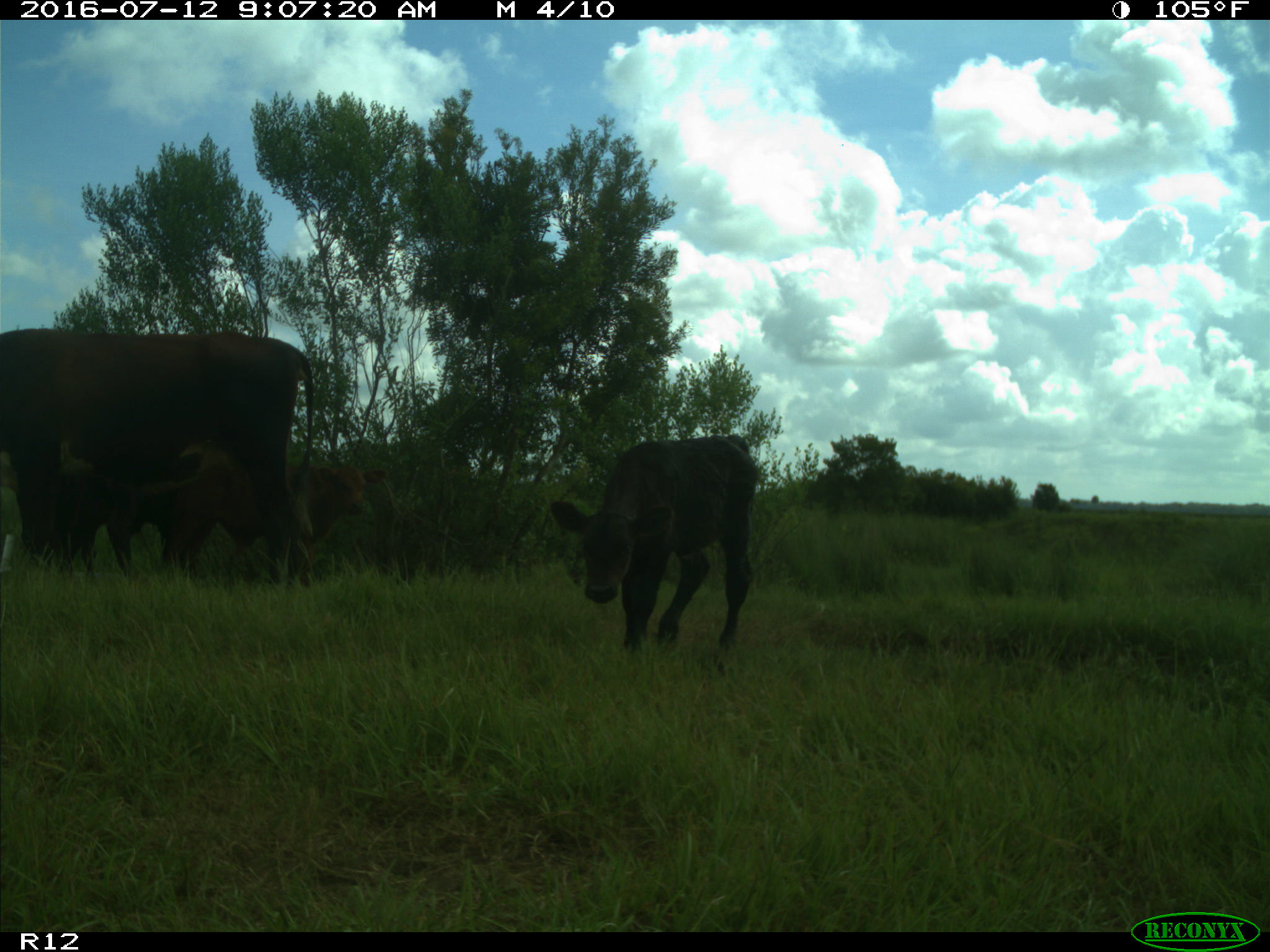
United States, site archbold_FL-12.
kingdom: Animalia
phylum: Chordata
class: Mammalia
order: Artiodactyla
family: Bovidae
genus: Bos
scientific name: Bos taurus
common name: domestic cow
Bos taurus (domestic cow).